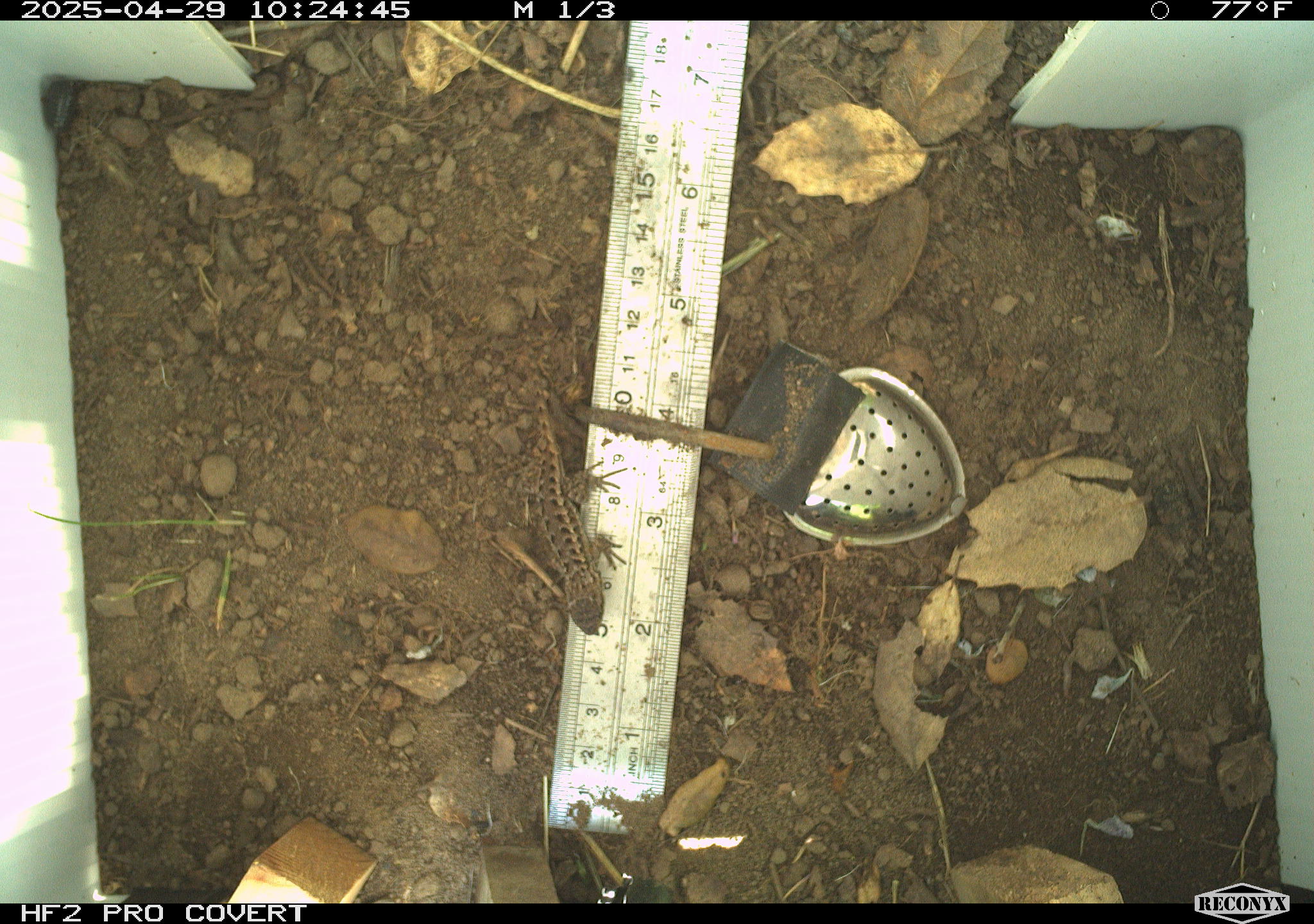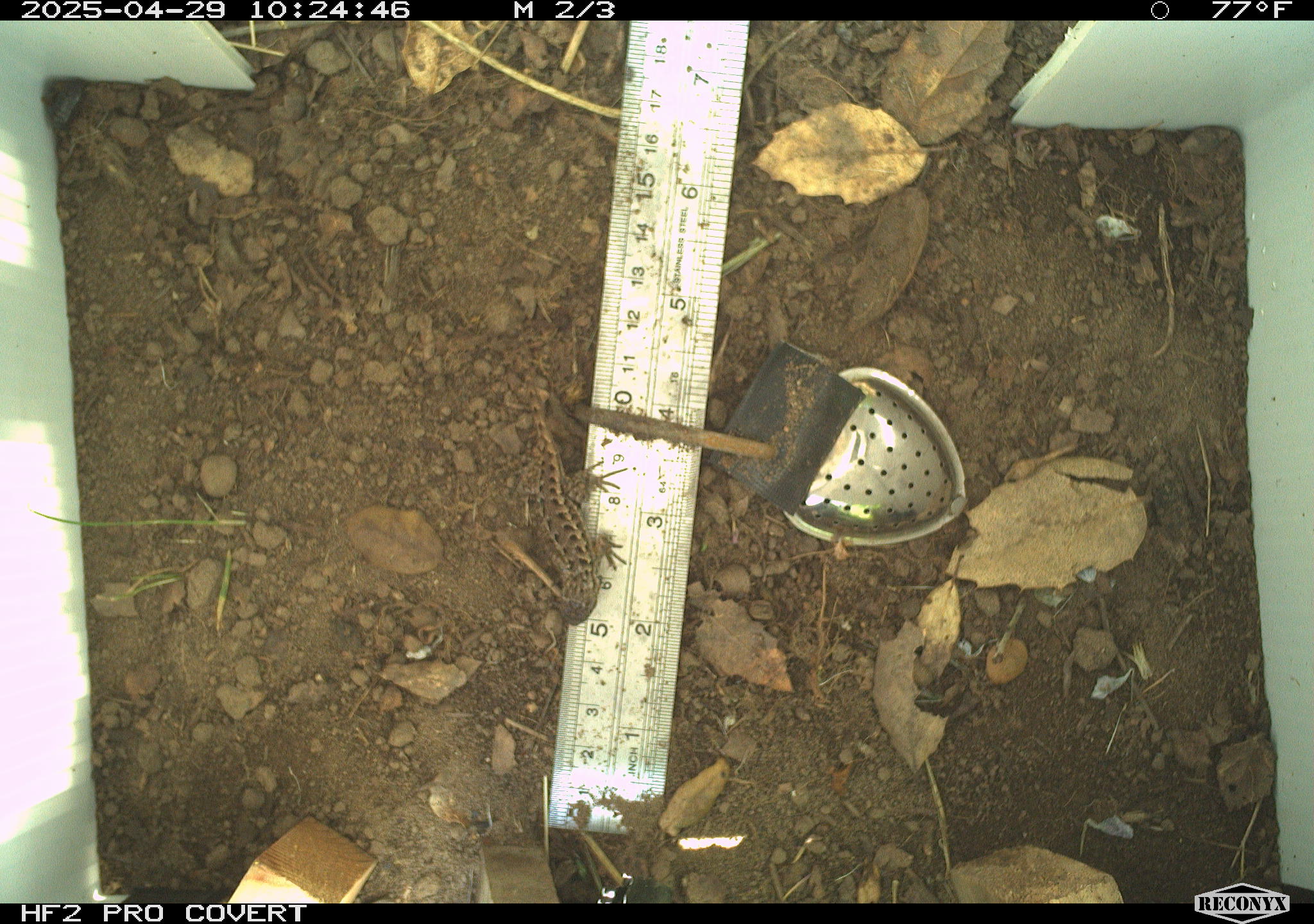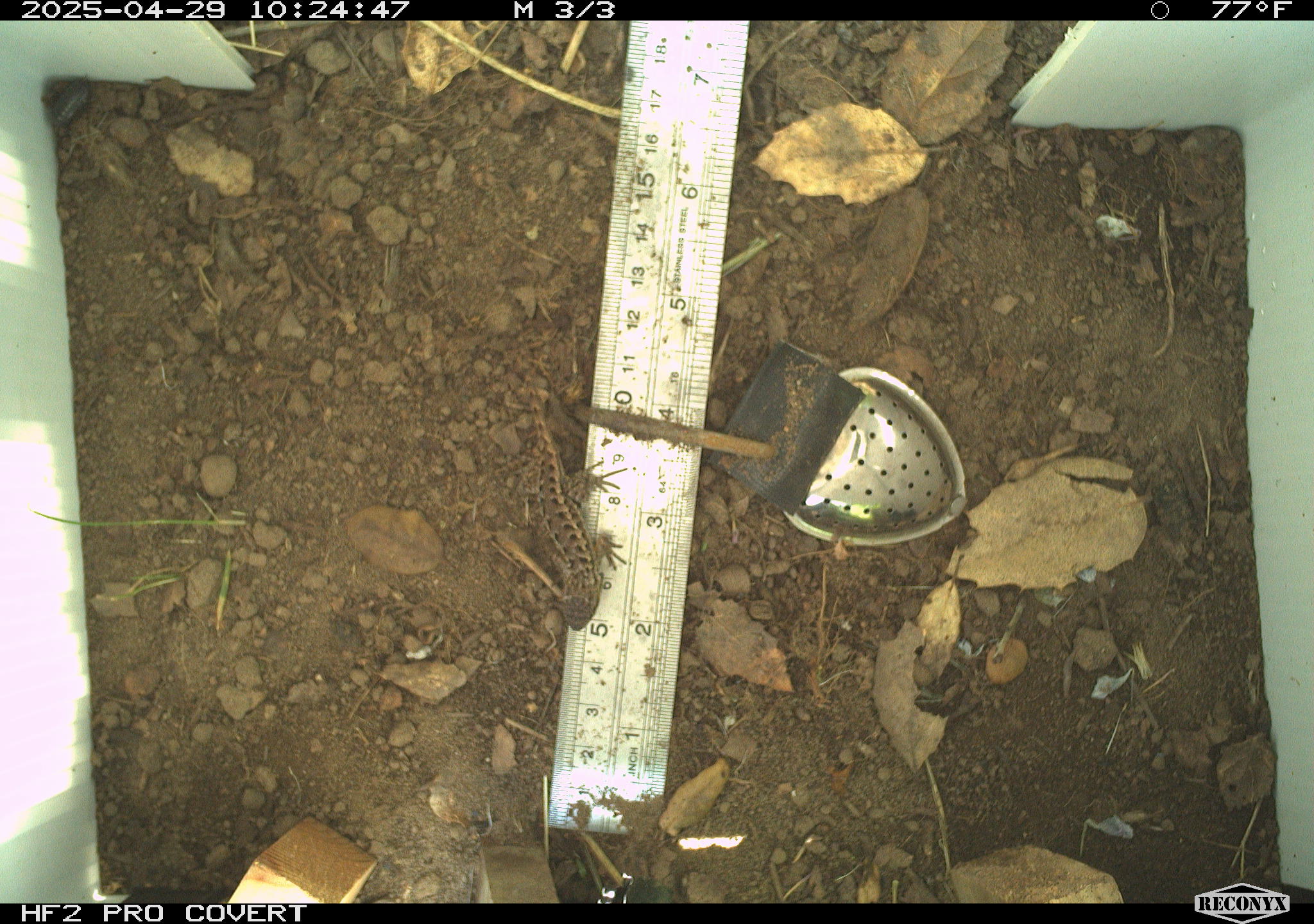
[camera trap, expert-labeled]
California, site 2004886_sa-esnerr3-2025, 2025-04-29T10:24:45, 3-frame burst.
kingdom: Animalia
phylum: Chordata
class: Reptilia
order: Squamata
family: Phrynosomatidae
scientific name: Phrynosomatidae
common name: north american spiny lizards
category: sceloporus/uta species